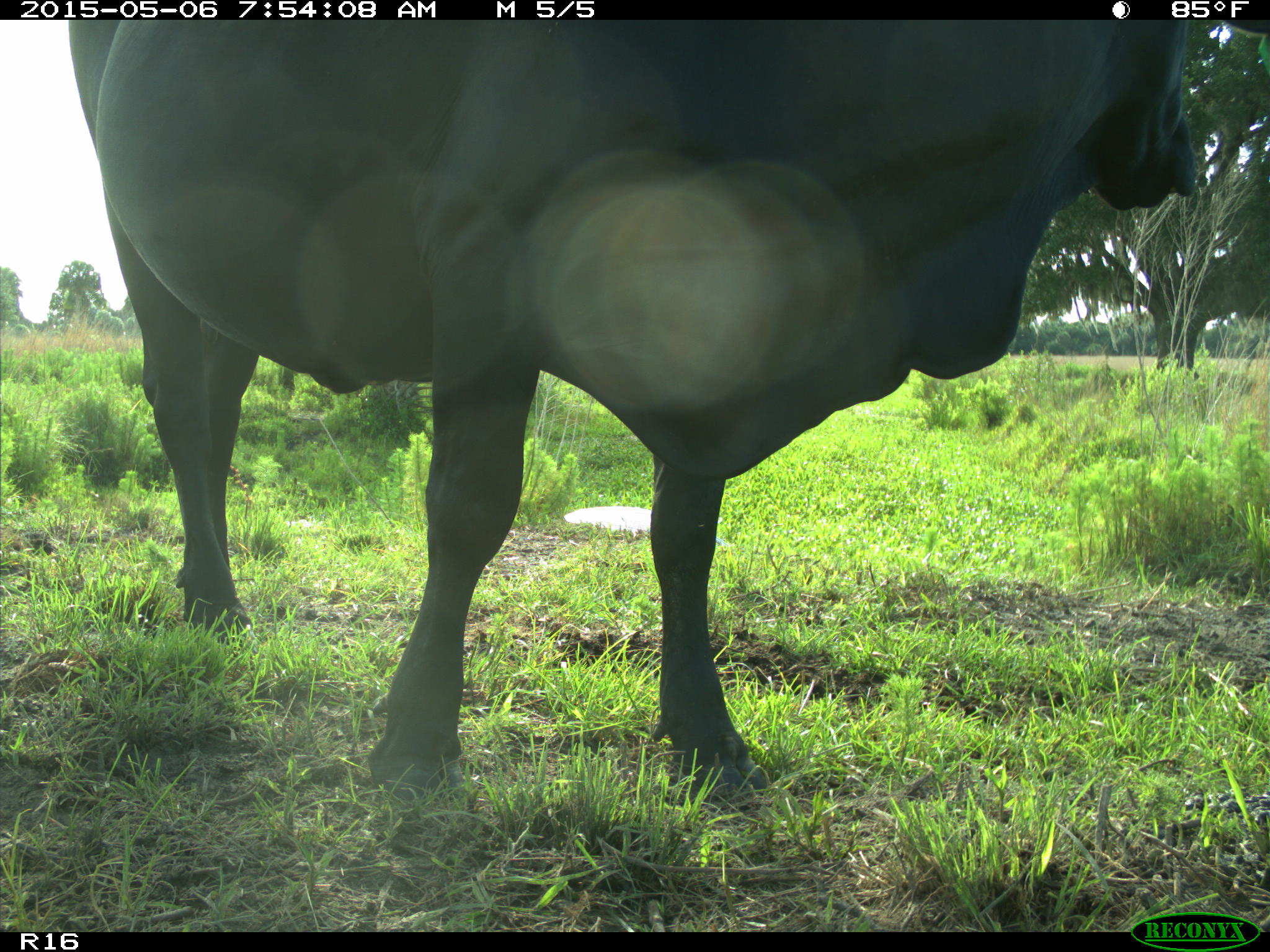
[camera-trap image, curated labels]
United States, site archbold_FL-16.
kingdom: Animalia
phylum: Chordata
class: Mammalia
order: Artiodactyla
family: Bovidae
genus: Bos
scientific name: Bos taurus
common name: domestic cow